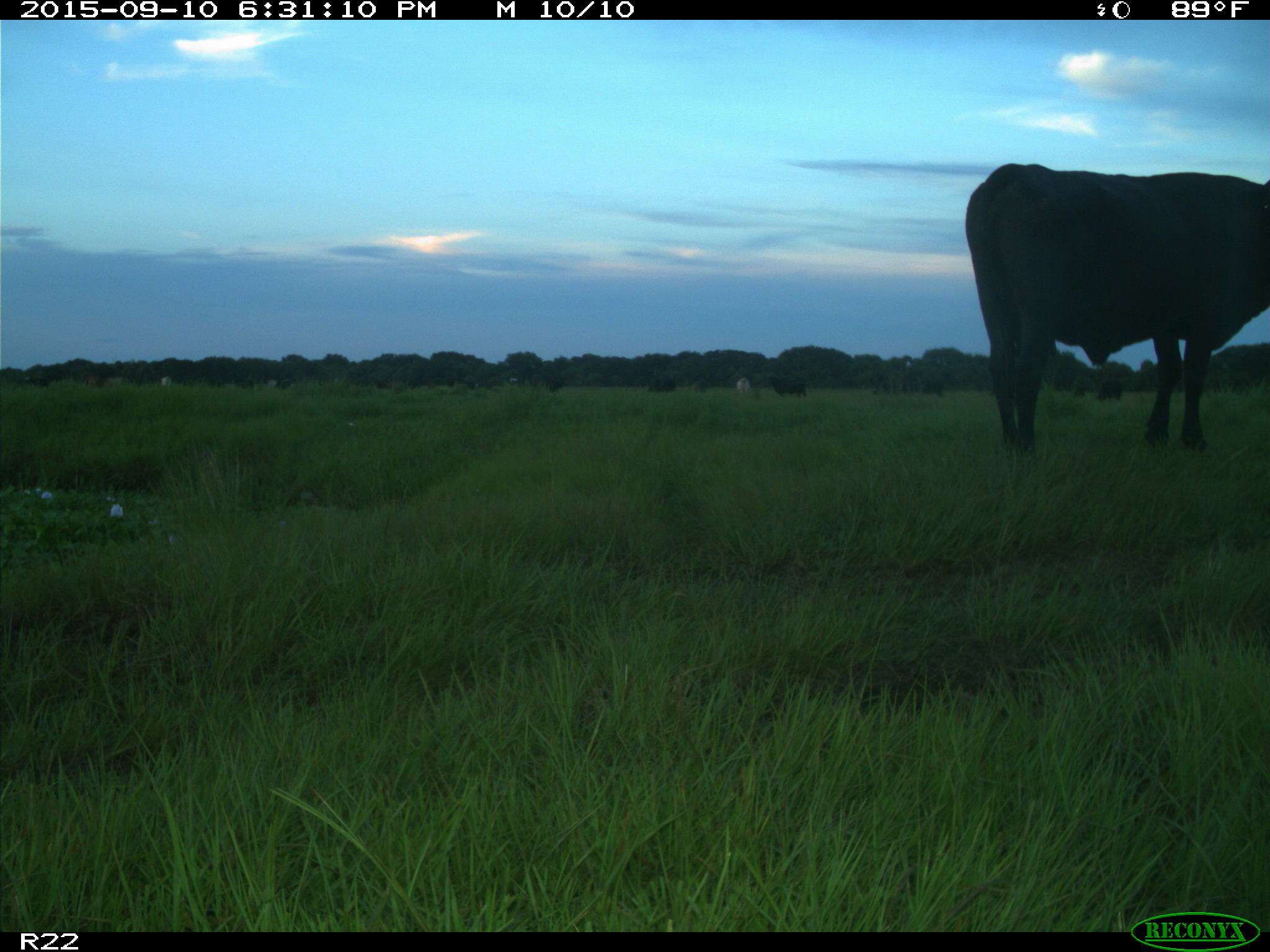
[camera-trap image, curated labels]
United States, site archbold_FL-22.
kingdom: Animalia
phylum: Chordata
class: Mammalia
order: Artiodactyla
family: Bovidae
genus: Bos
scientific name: Bos taurus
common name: domestic cow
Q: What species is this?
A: Bos taurus (domestic cow).